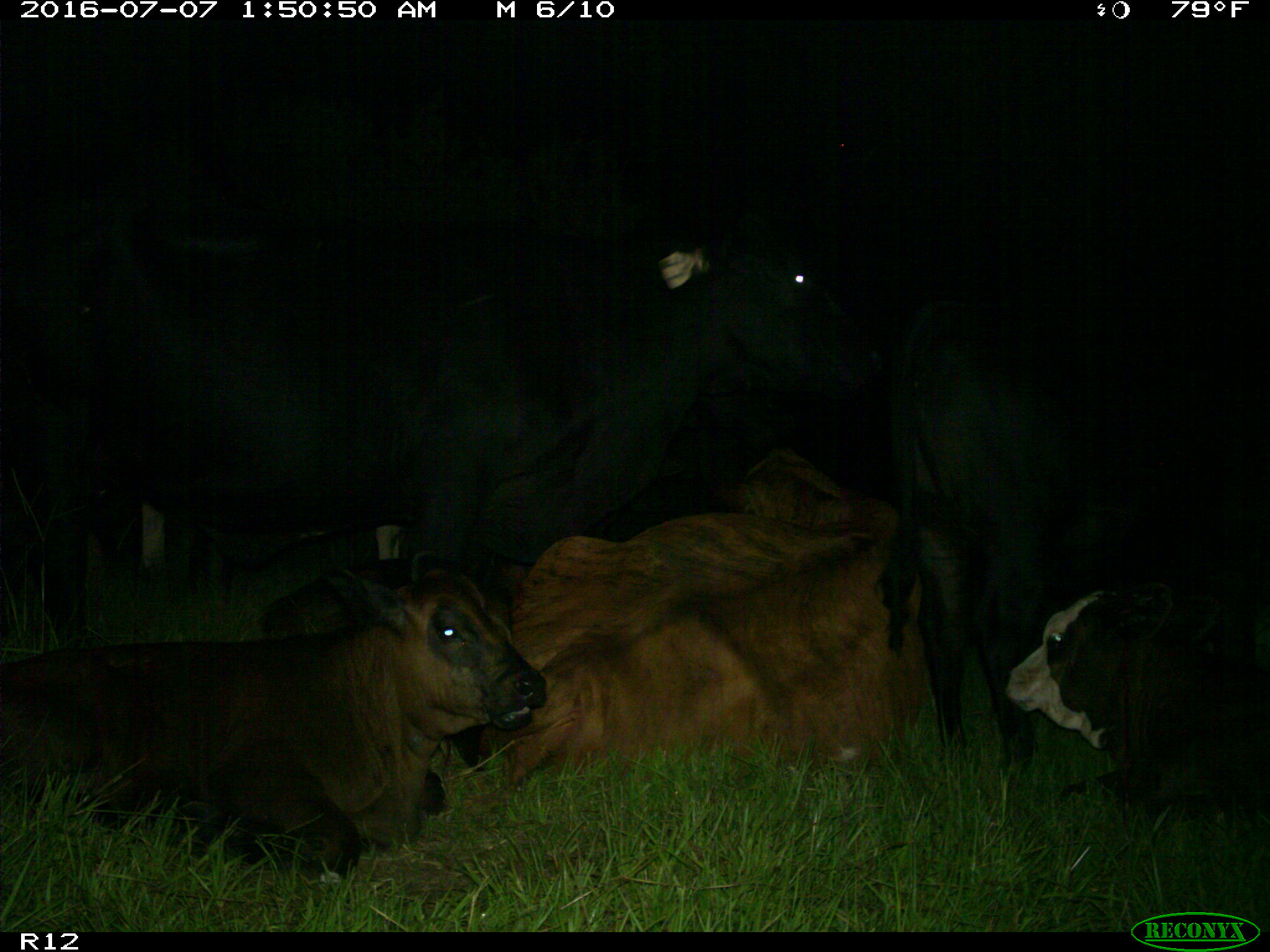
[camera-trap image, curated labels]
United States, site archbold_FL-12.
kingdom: Animalia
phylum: Chordata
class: Mammalia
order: Artiodactyla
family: Bovidae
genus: Bos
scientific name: Bos taurus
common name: domestic cow